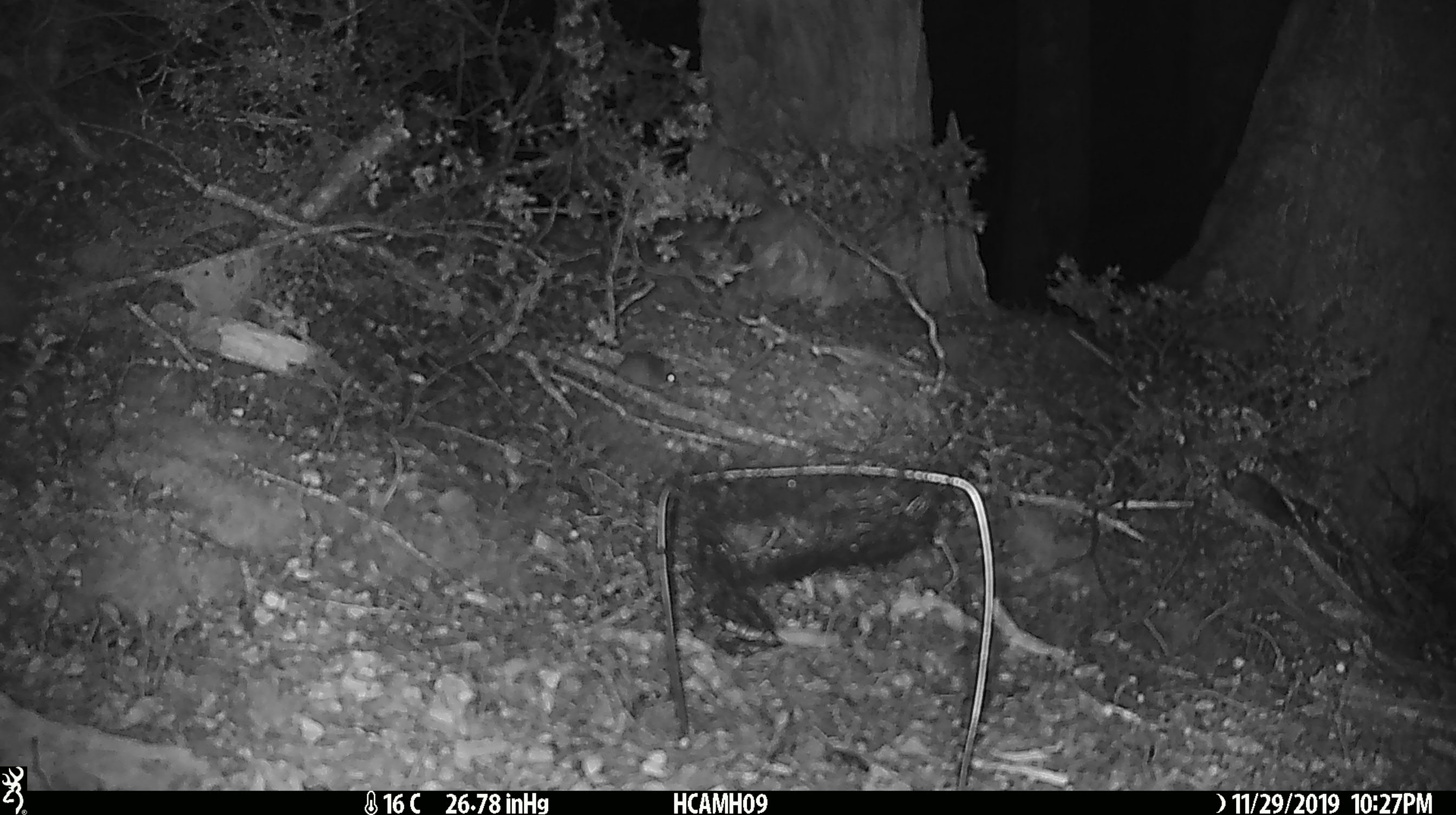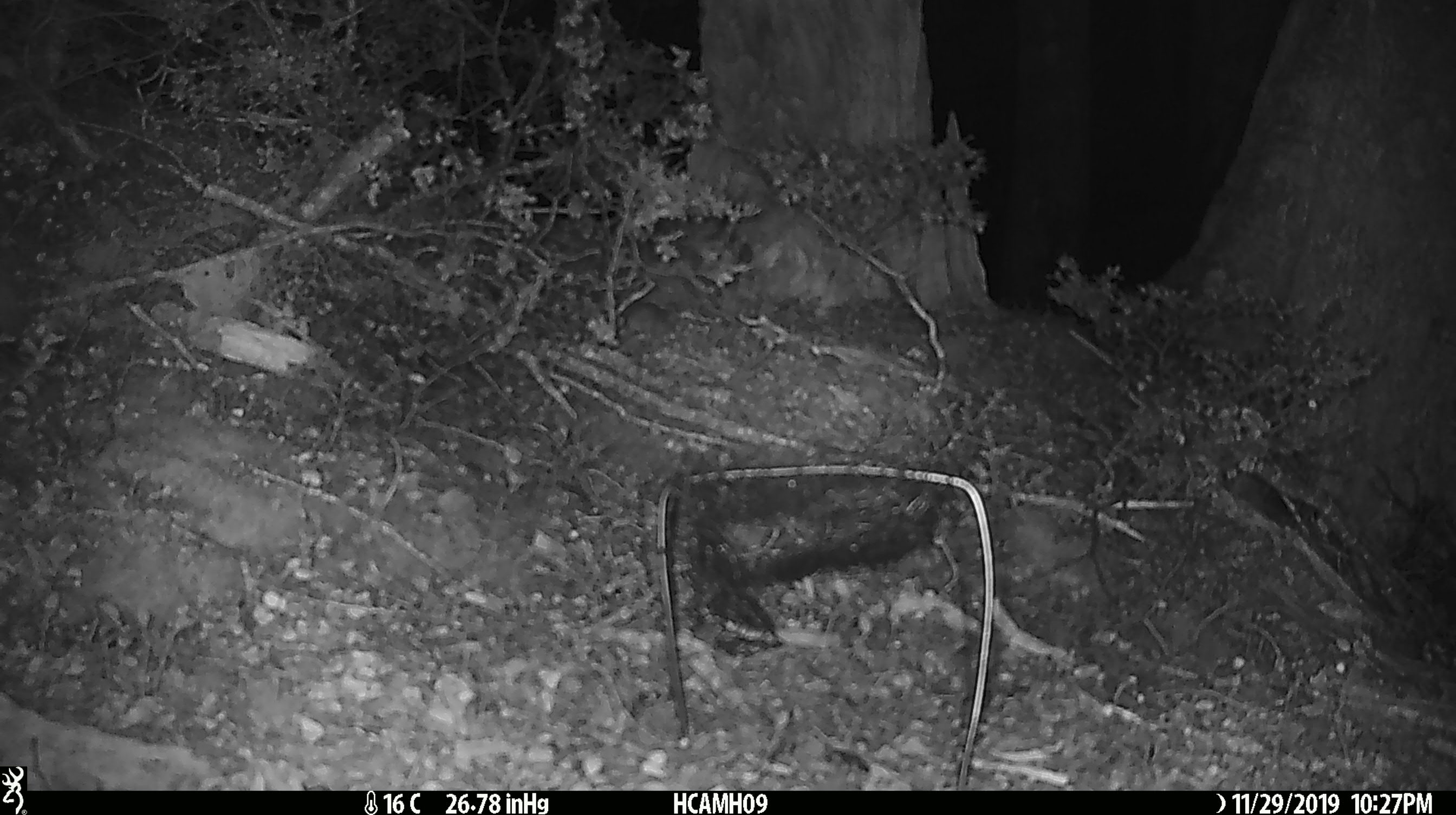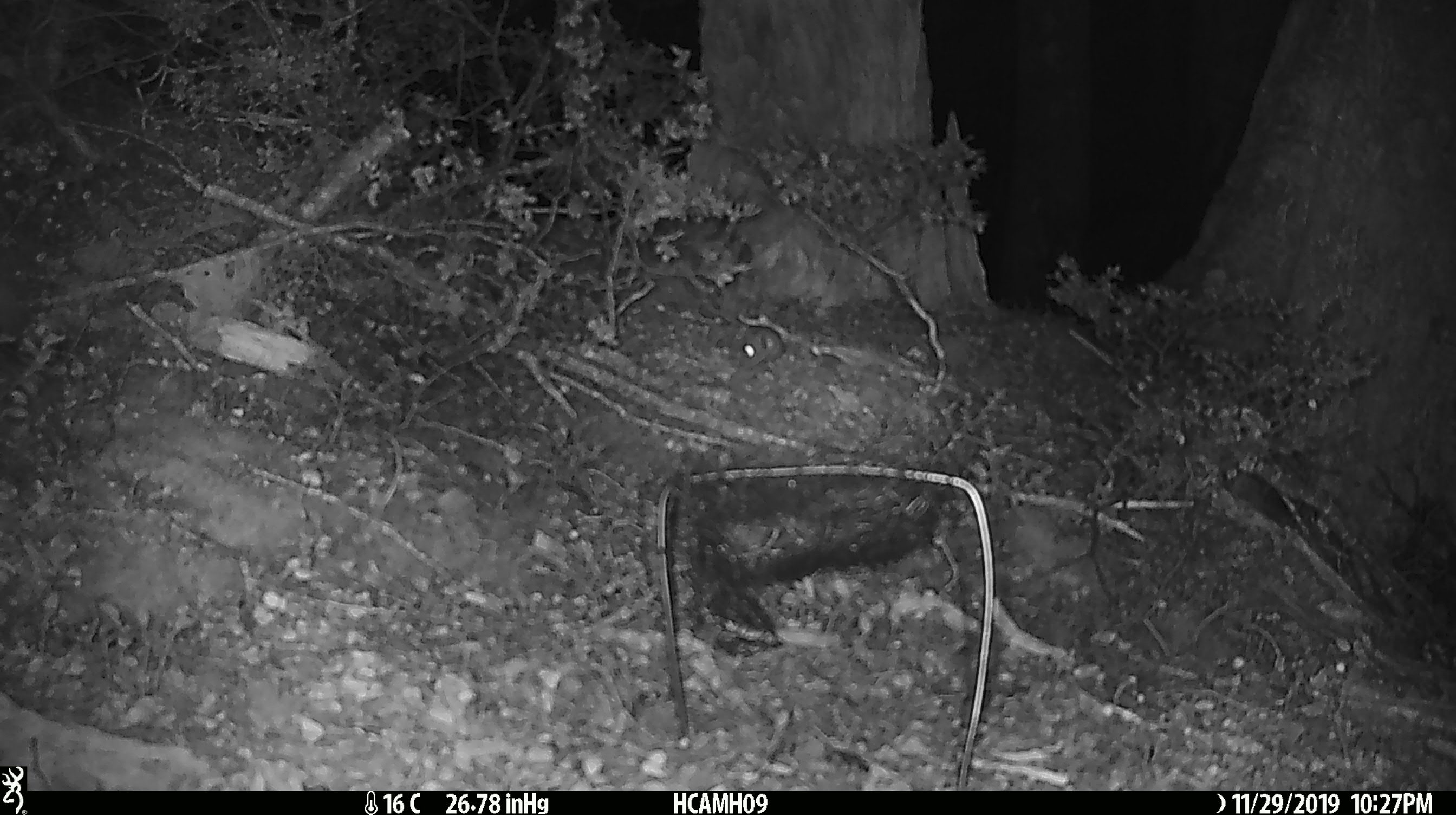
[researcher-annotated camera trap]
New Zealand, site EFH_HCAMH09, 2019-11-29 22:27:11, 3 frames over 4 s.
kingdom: Animalia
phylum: Chordata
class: Mammalia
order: Rodentia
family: Muridae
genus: Mus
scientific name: Mus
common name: mouse